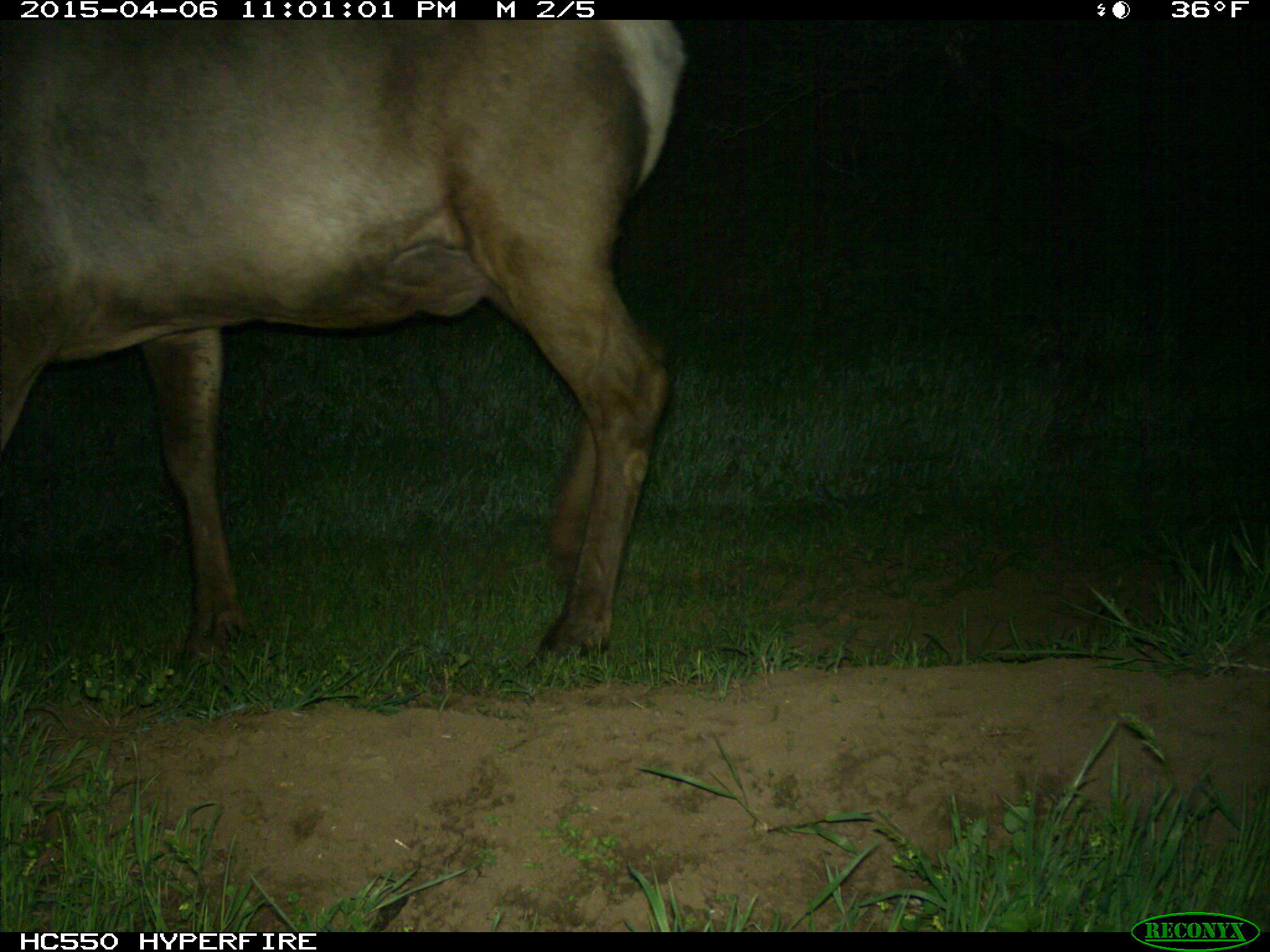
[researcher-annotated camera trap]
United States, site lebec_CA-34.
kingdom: Animalia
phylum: Chordata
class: Mammalia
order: Artiodactyla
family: Cervidae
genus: Cervus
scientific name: Cervus canadensis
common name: elk